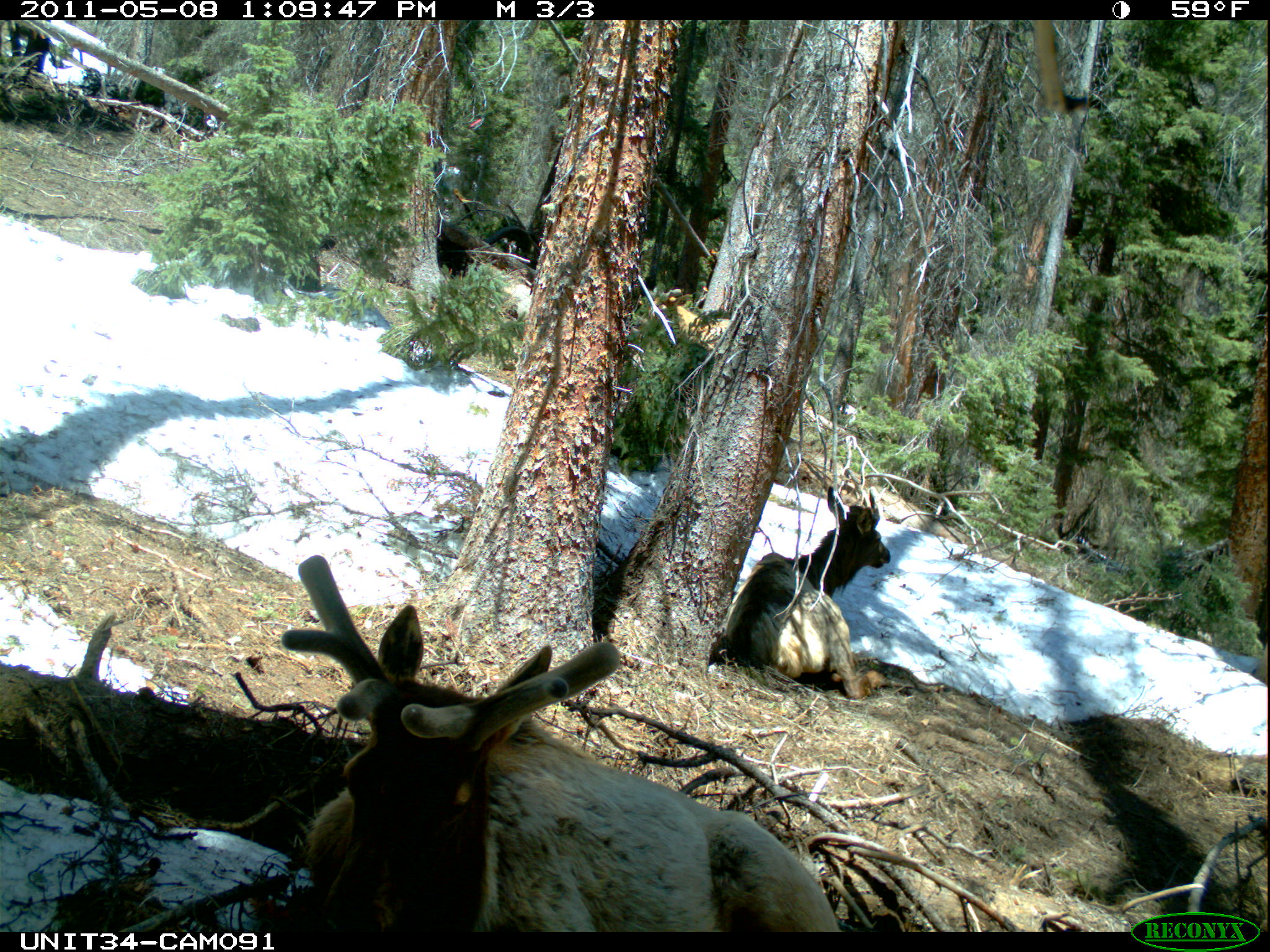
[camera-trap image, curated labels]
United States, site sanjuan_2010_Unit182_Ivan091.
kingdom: Animalia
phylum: Chordata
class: Mammalia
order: Artiodactyla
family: Cervidae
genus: Cervus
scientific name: Cervus elaphus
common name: red deer